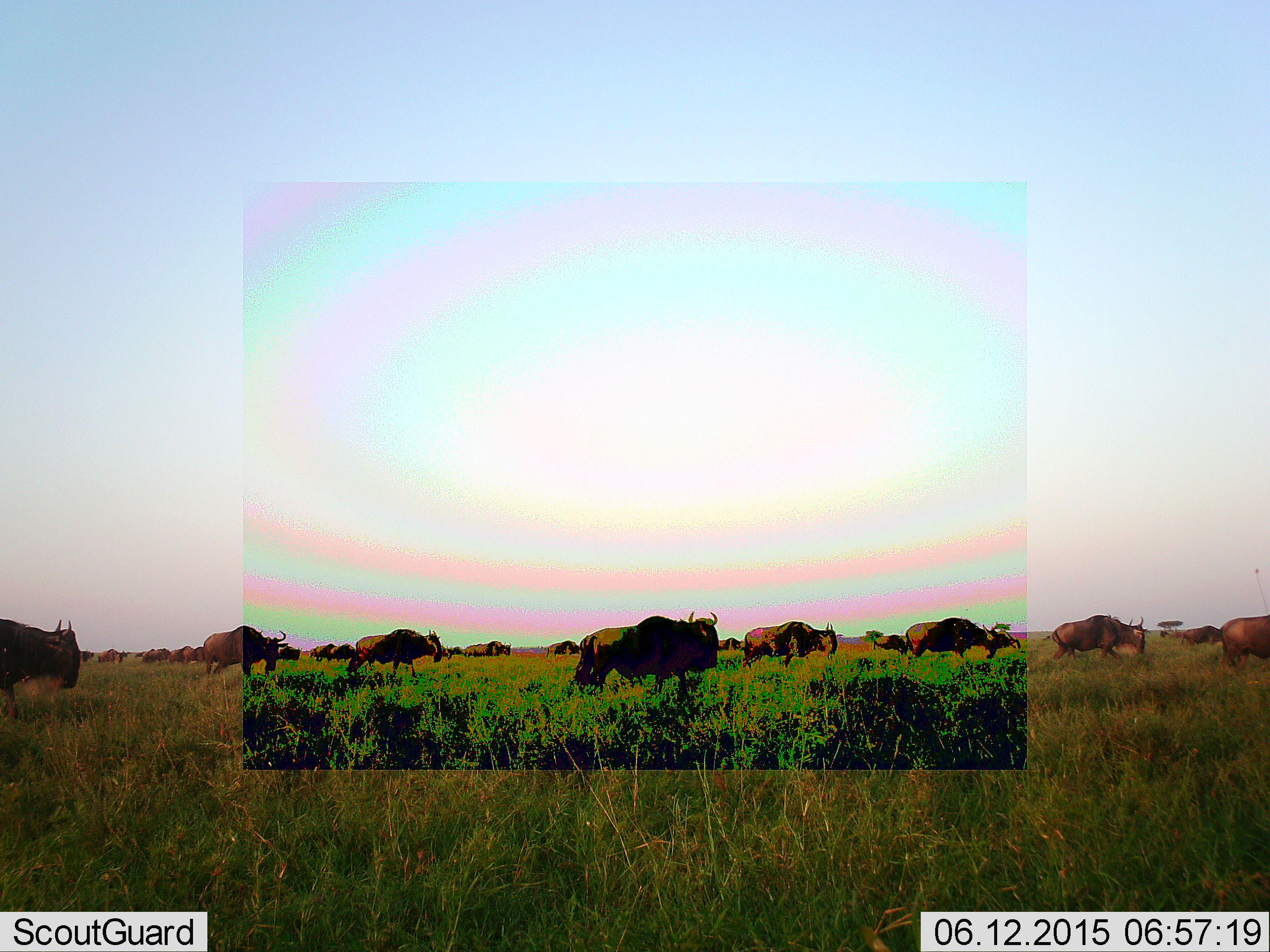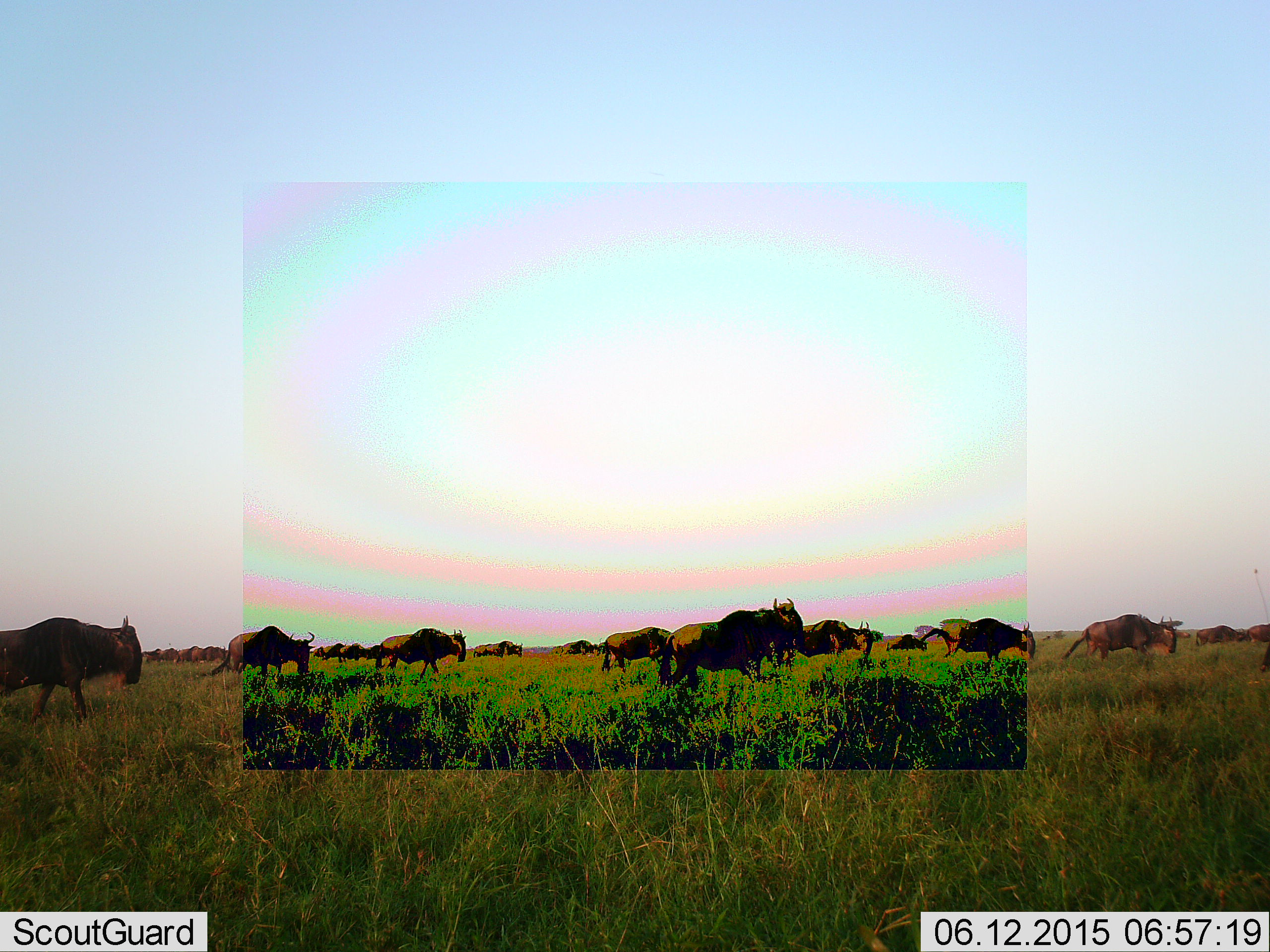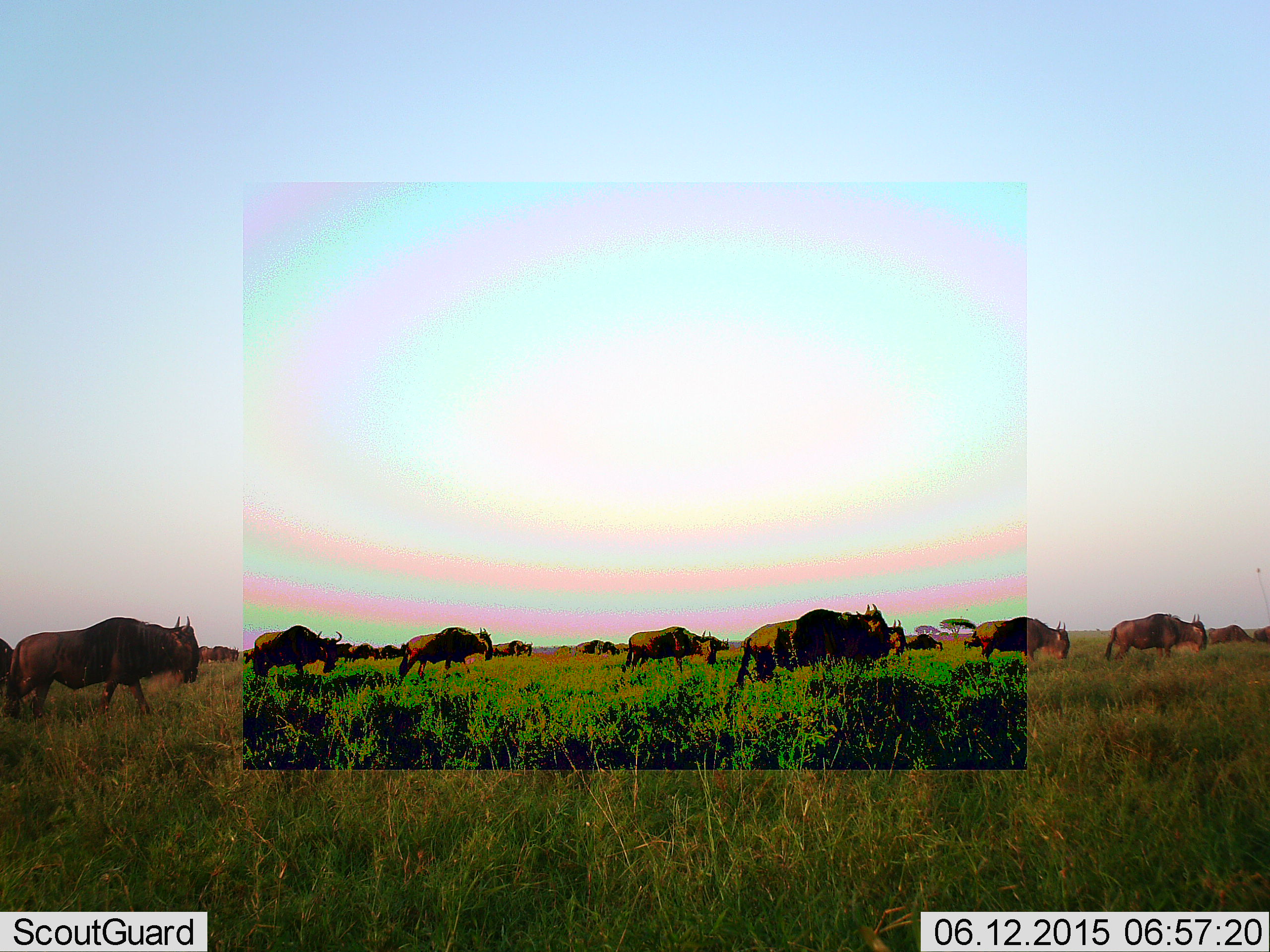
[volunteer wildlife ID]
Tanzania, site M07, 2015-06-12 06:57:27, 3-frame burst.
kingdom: Animalia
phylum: Chordata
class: Mammalia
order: Artiodactyla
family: Bovidae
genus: Connochaetes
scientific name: Connochaetes taurinus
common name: blue wildebeest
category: wildebeest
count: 11-50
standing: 20%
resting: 0%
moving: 90%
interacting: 0%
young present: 0%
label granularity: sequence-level